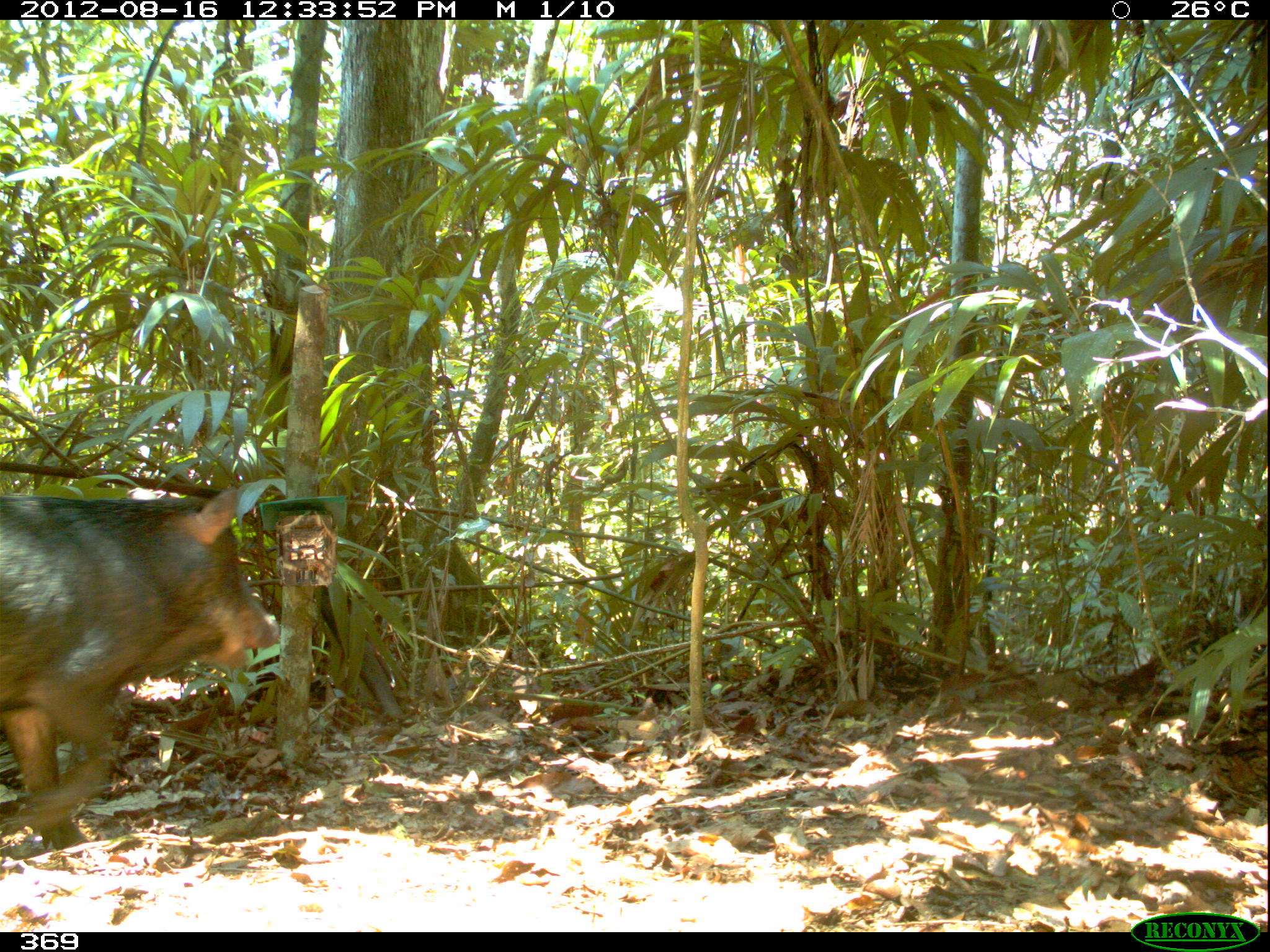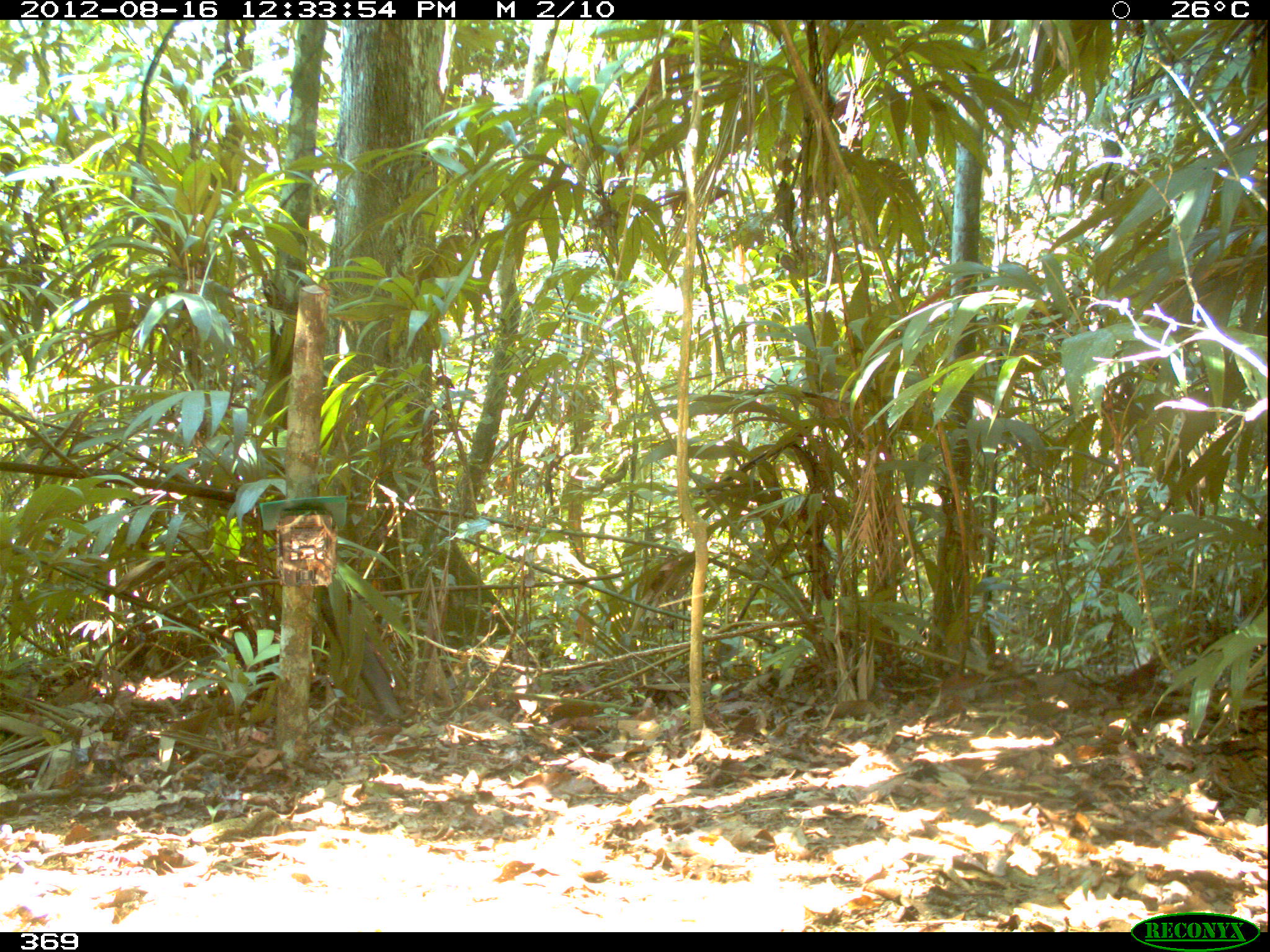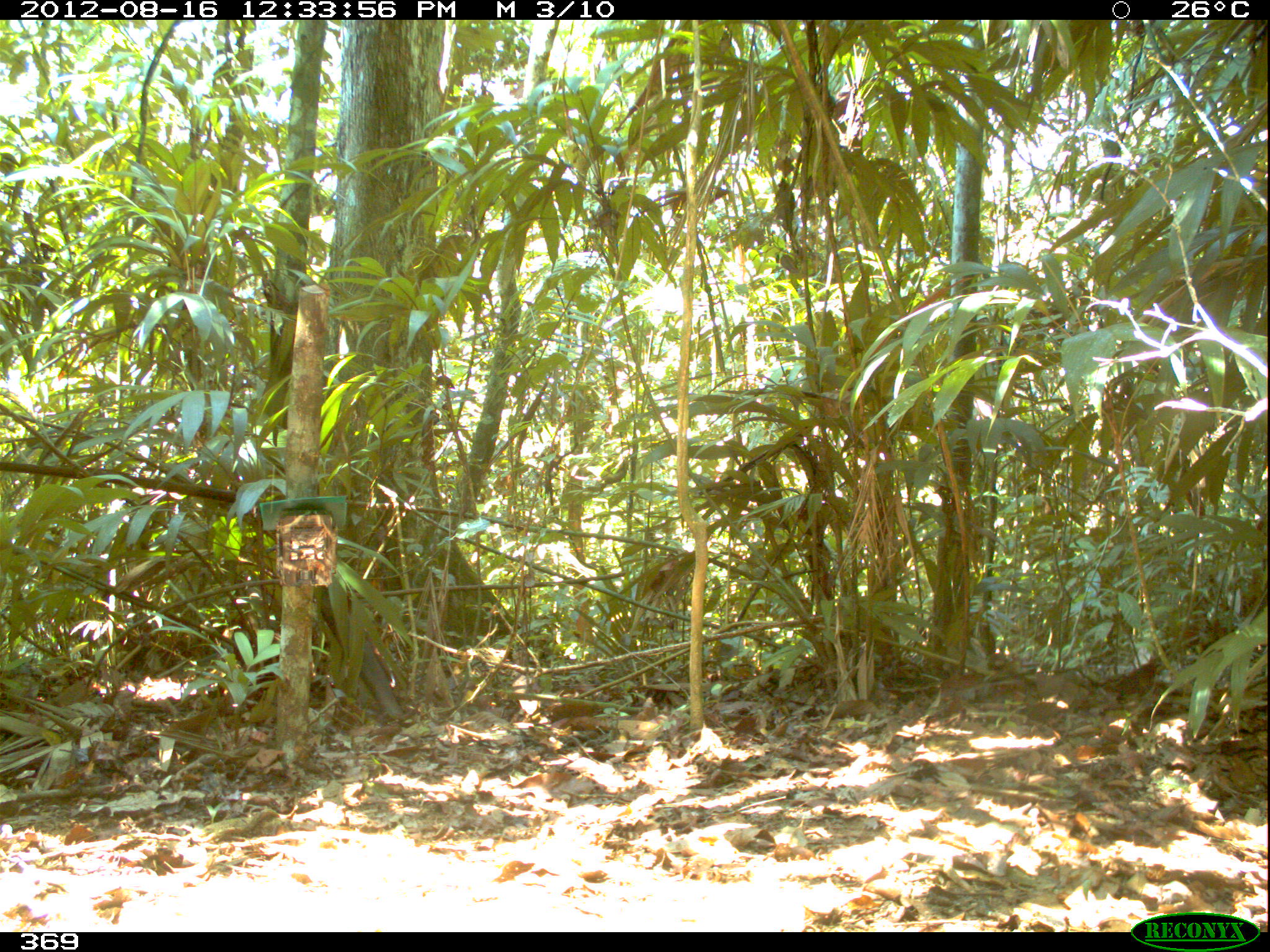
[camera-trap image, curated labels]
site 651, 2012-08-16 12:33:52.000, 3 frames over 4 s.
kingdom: Animalia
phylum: Chordata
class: Mammalia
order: Artiodactyla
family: Tayassuidae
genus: Tayassu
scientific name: Tayassu pecari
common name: white-lipped peccary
Tayassu pecari (white-lipped peccary).